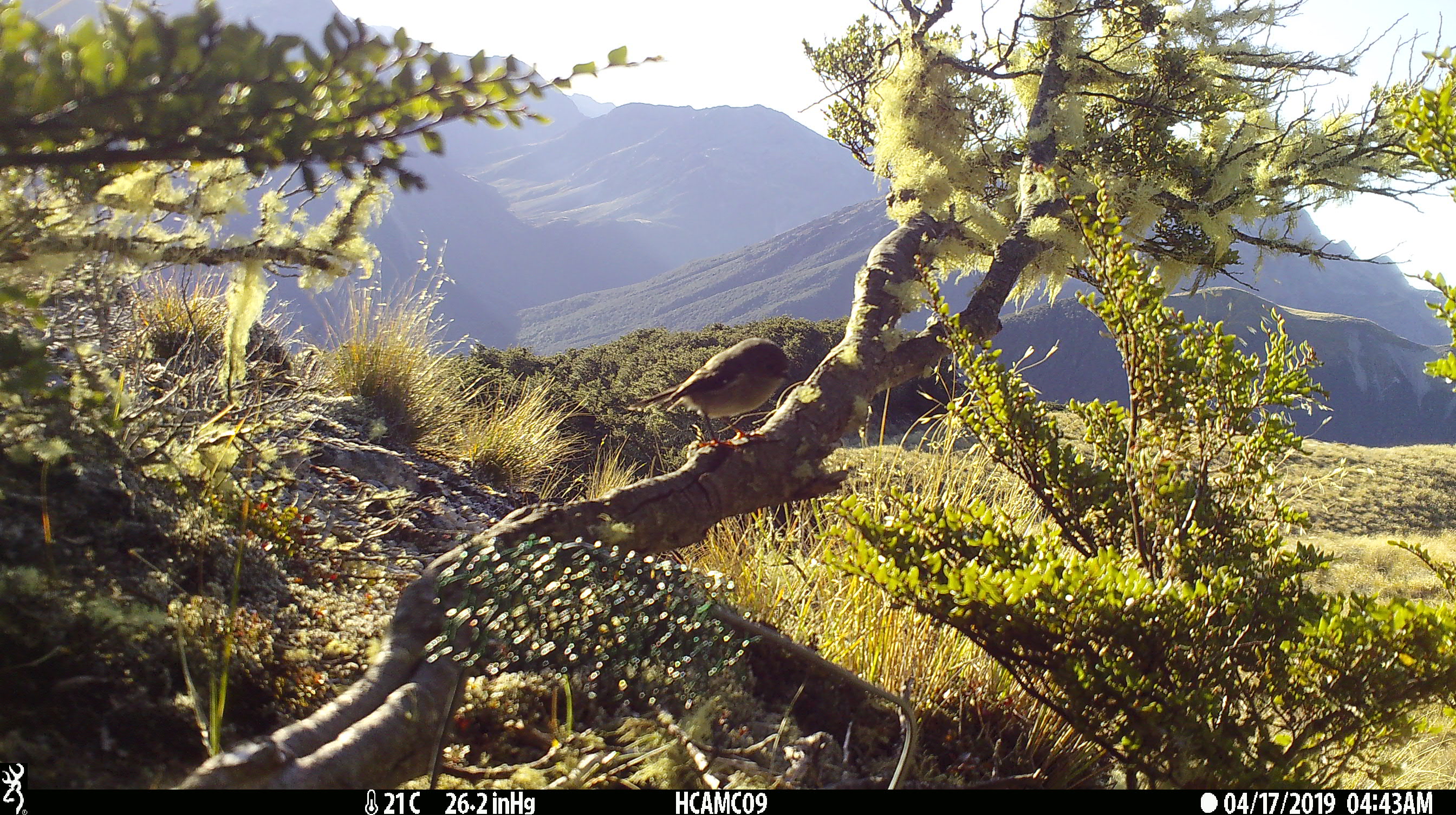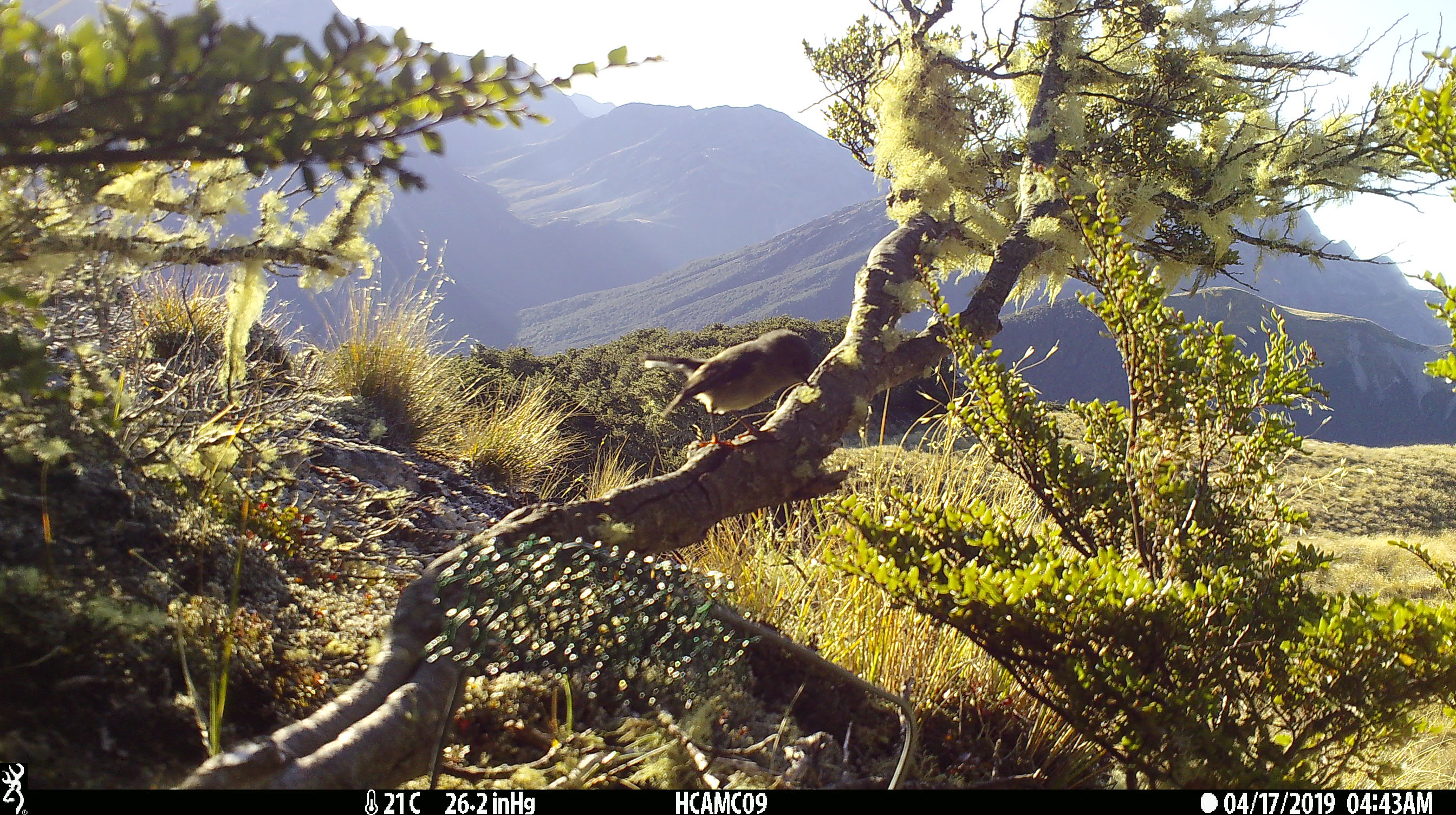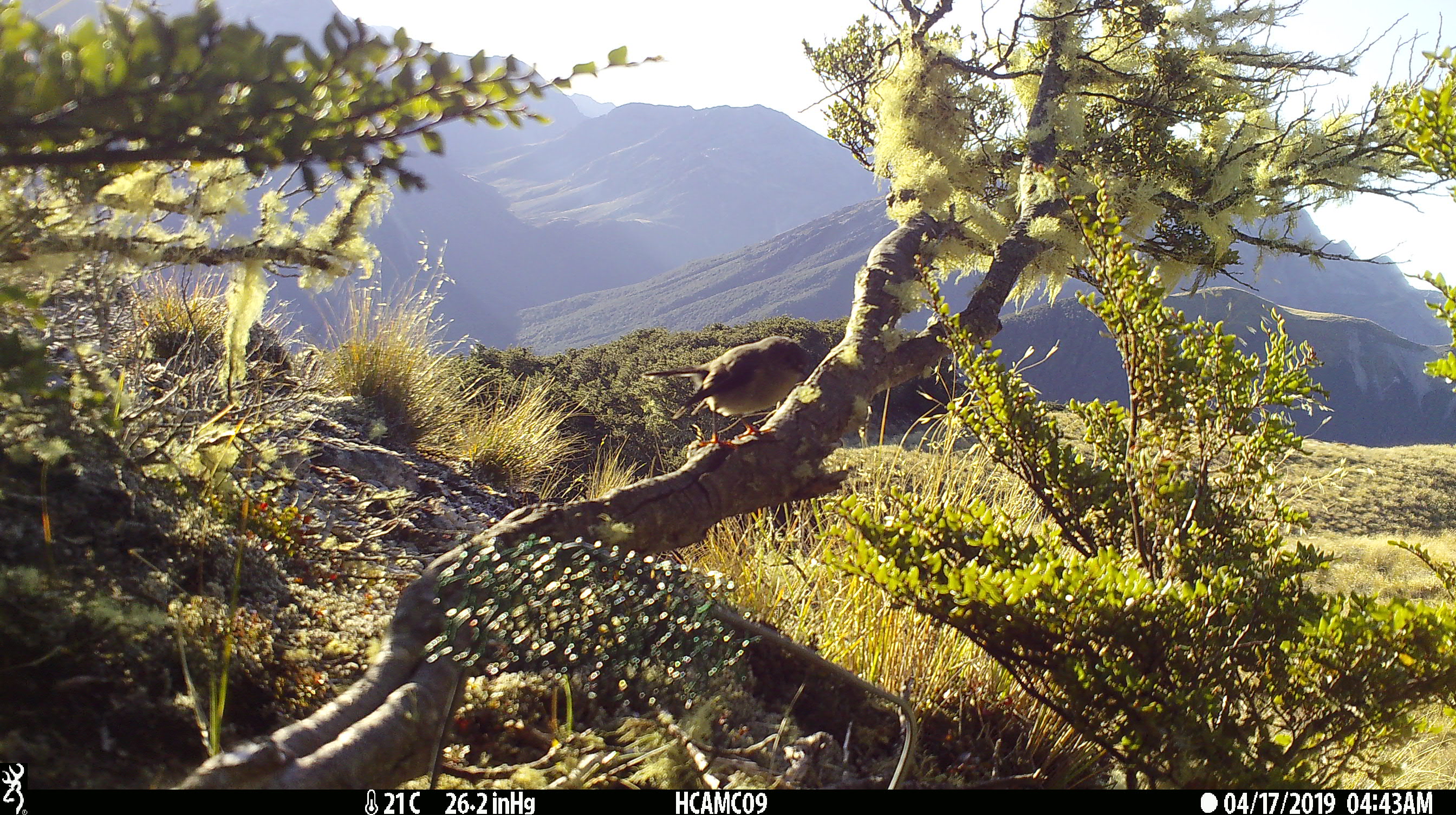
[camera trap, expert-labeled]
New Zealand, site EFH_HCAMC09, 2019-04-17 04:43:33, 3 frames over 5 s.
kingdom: Animalia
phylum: Chordata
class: Aves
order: Passeriformes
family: Petroicidae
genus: Petroica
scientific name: Petroica macrocephala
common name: tomtit